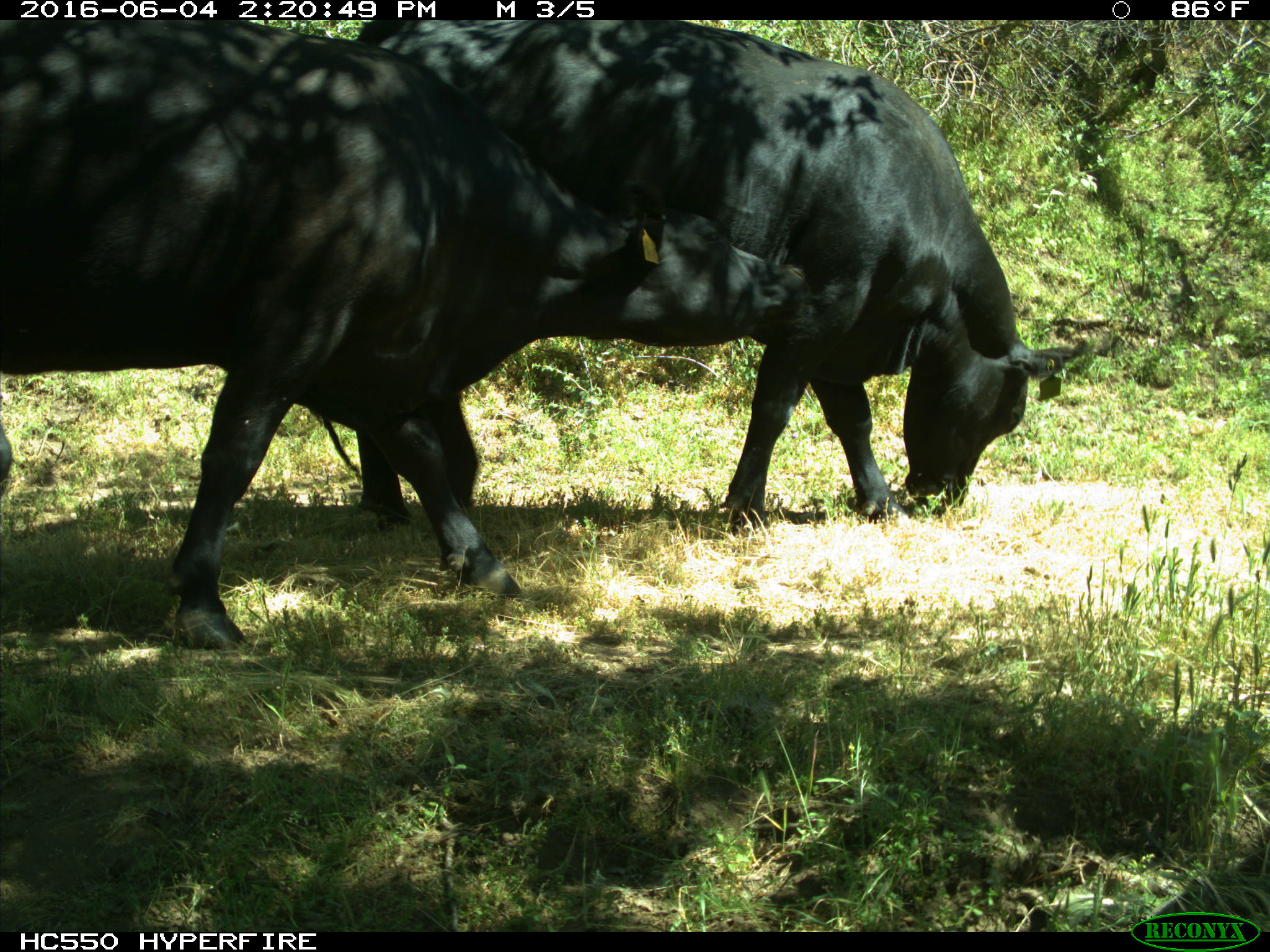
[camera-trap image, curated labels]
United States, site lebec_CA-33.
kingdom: Animalia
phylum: Chordata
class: Mammalia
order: Artiodactyla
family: Bovidae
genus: Bos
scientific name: Bos taurus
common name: domestic cow